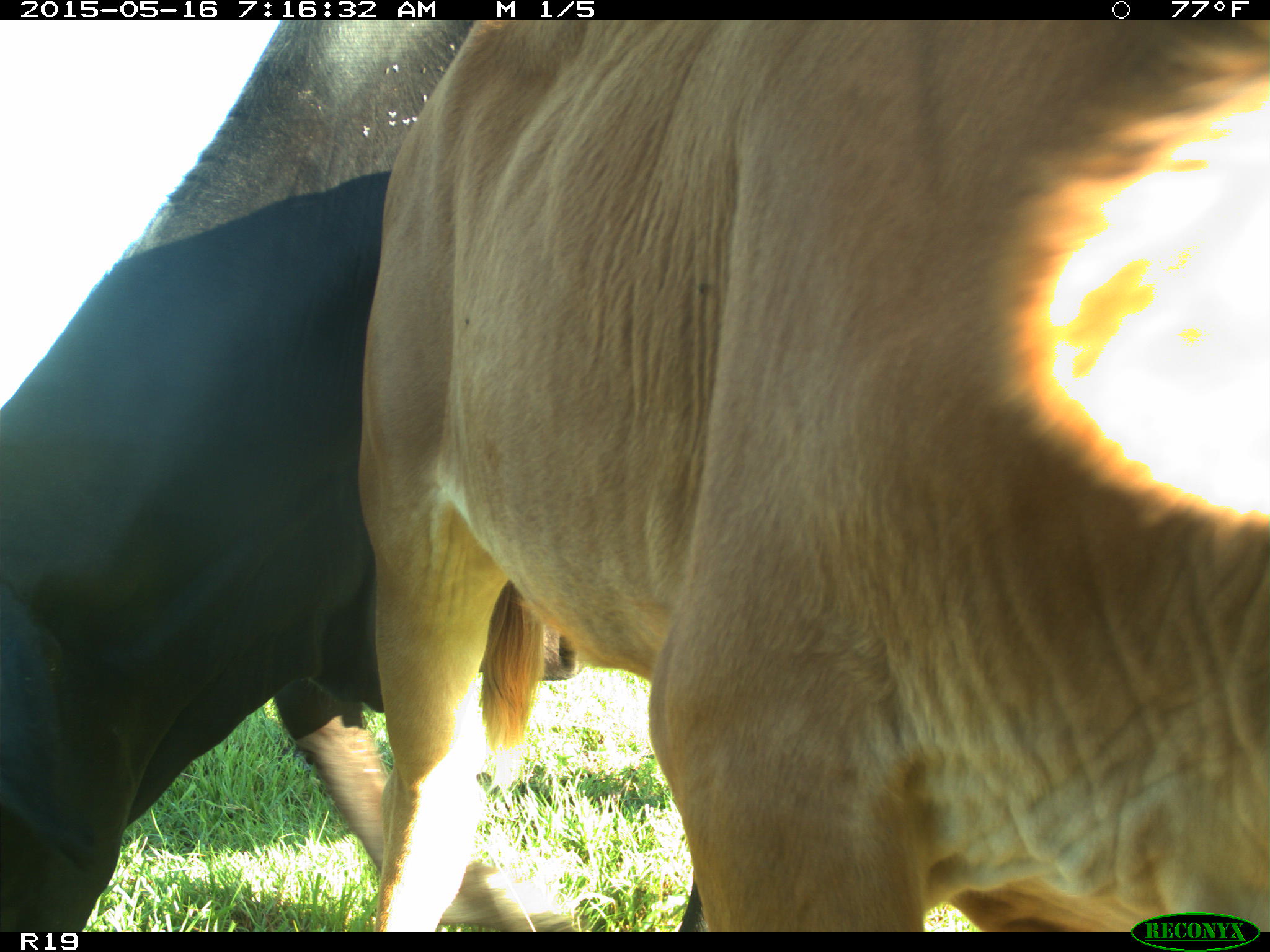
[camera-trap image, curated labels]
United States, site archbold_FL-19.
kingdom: Animalia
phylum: Chordata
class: Mammalia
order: Artiodactyla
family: Bovidae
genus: Bos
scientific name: Bos taurus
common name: domestic cow